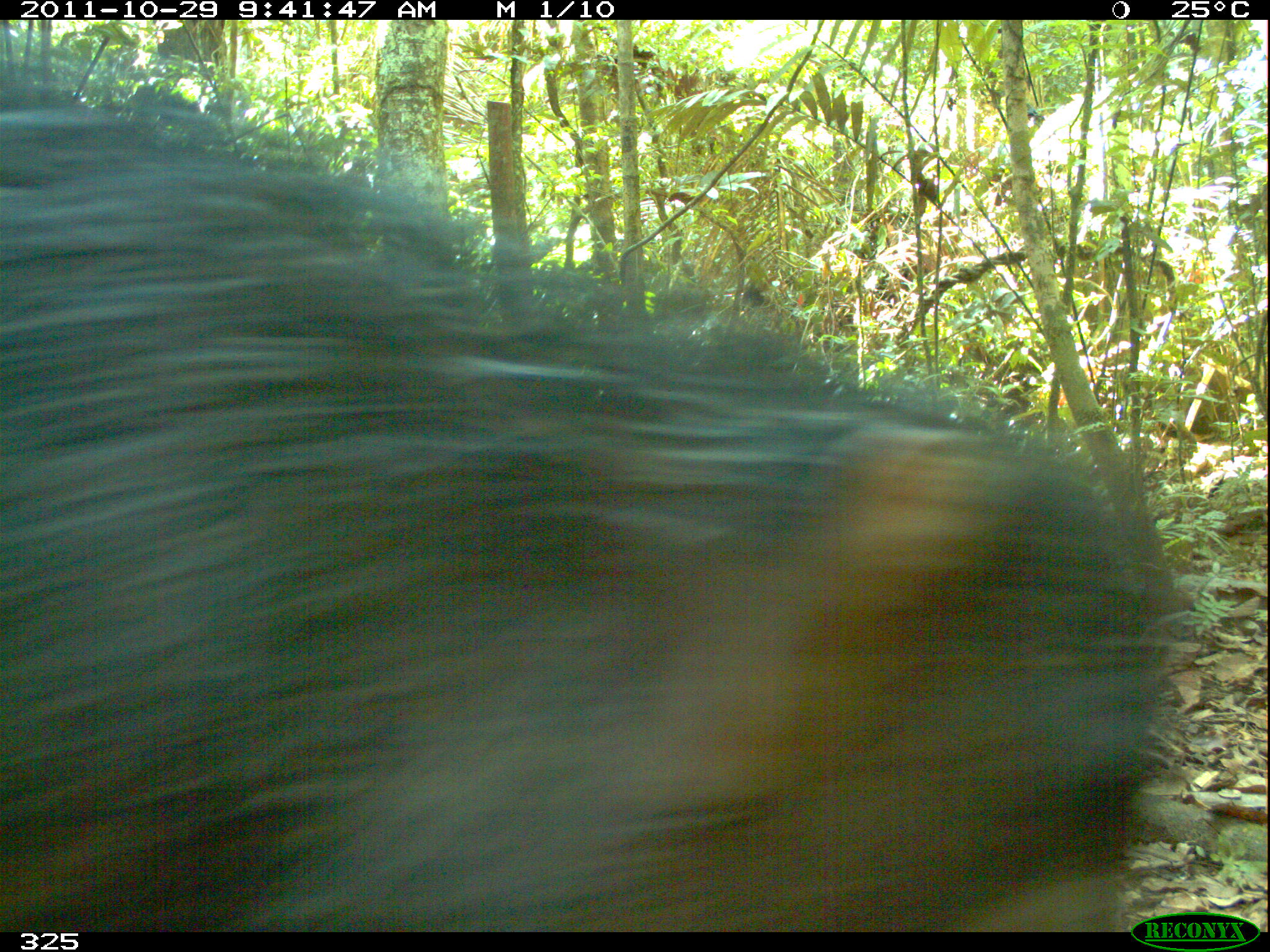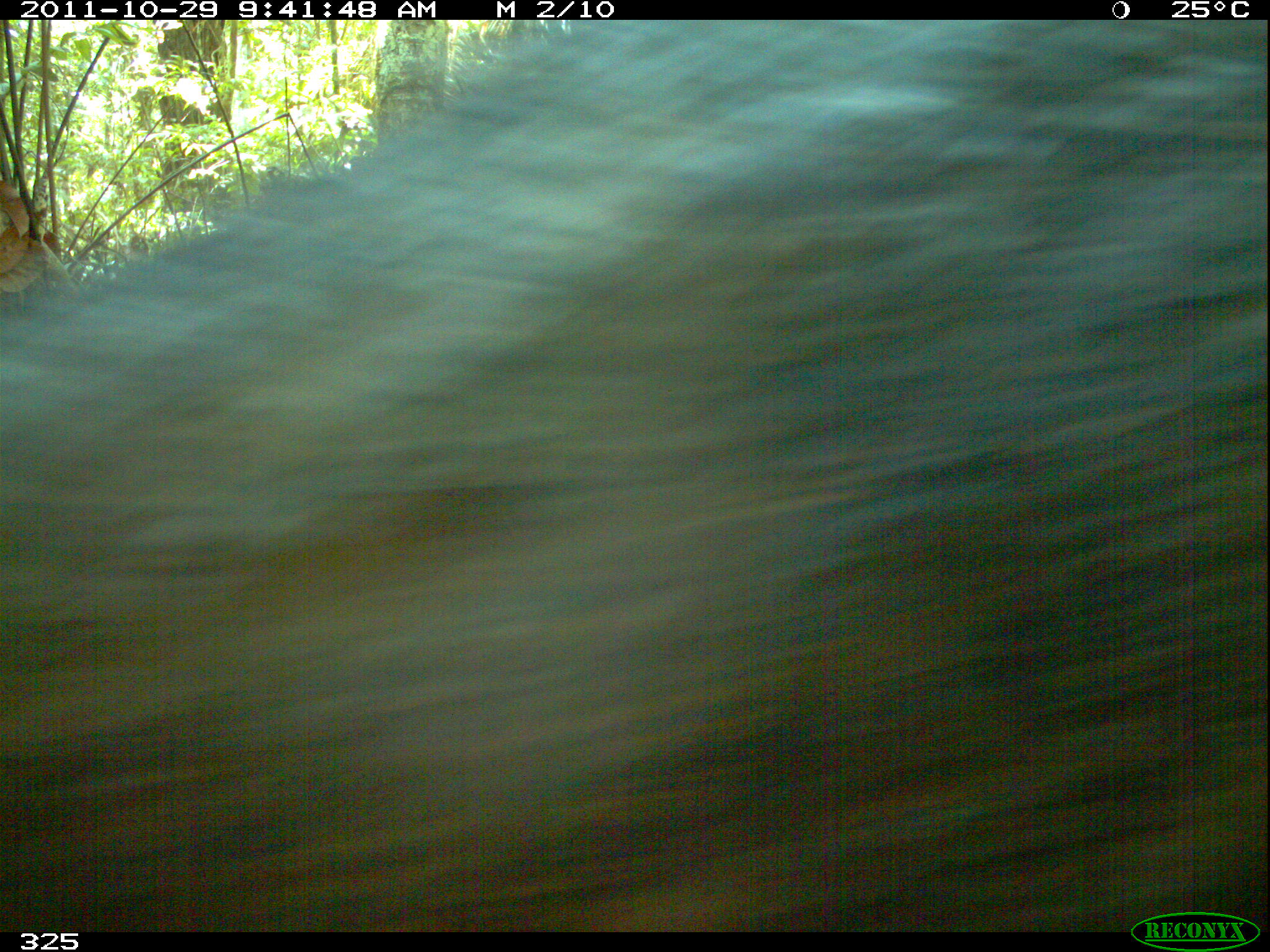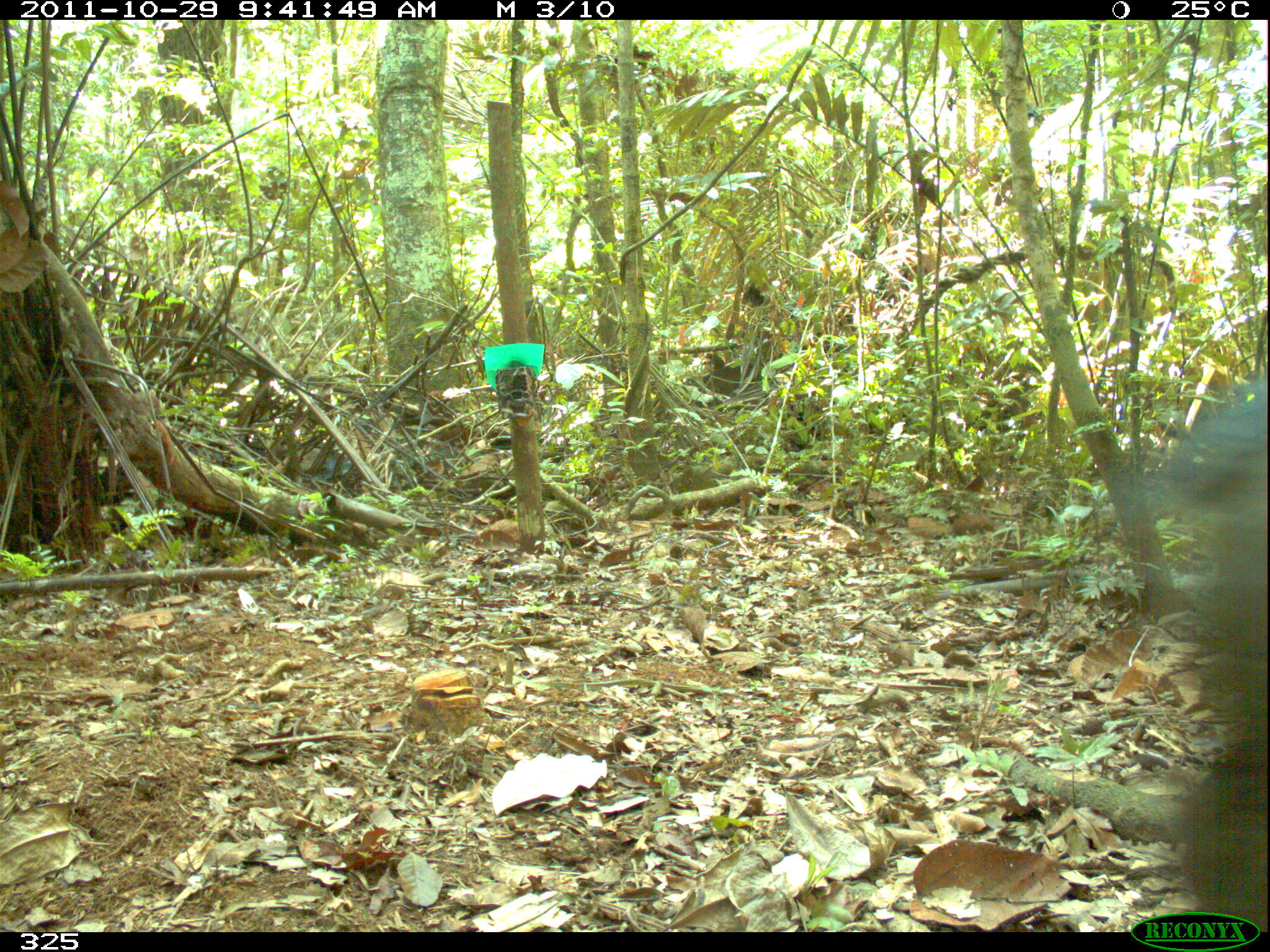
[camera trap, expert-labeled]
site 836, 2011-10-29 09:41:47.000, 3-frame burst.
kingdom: Animalia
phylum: Chordata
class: Mammalia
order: Artiodactyla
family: Tayassuidae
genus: Tayassu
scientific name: Tayassu pecari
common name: white-lipped peccary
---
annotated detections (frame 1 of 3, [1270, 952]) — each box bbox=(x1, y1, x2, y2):
tayassu pecari: bbox=(0, 37, 1177, 932)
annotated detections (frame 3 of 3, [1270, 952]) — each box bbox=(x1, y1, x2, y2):
tayassu pecari: bbox=(1134, 371, 1267, 928)